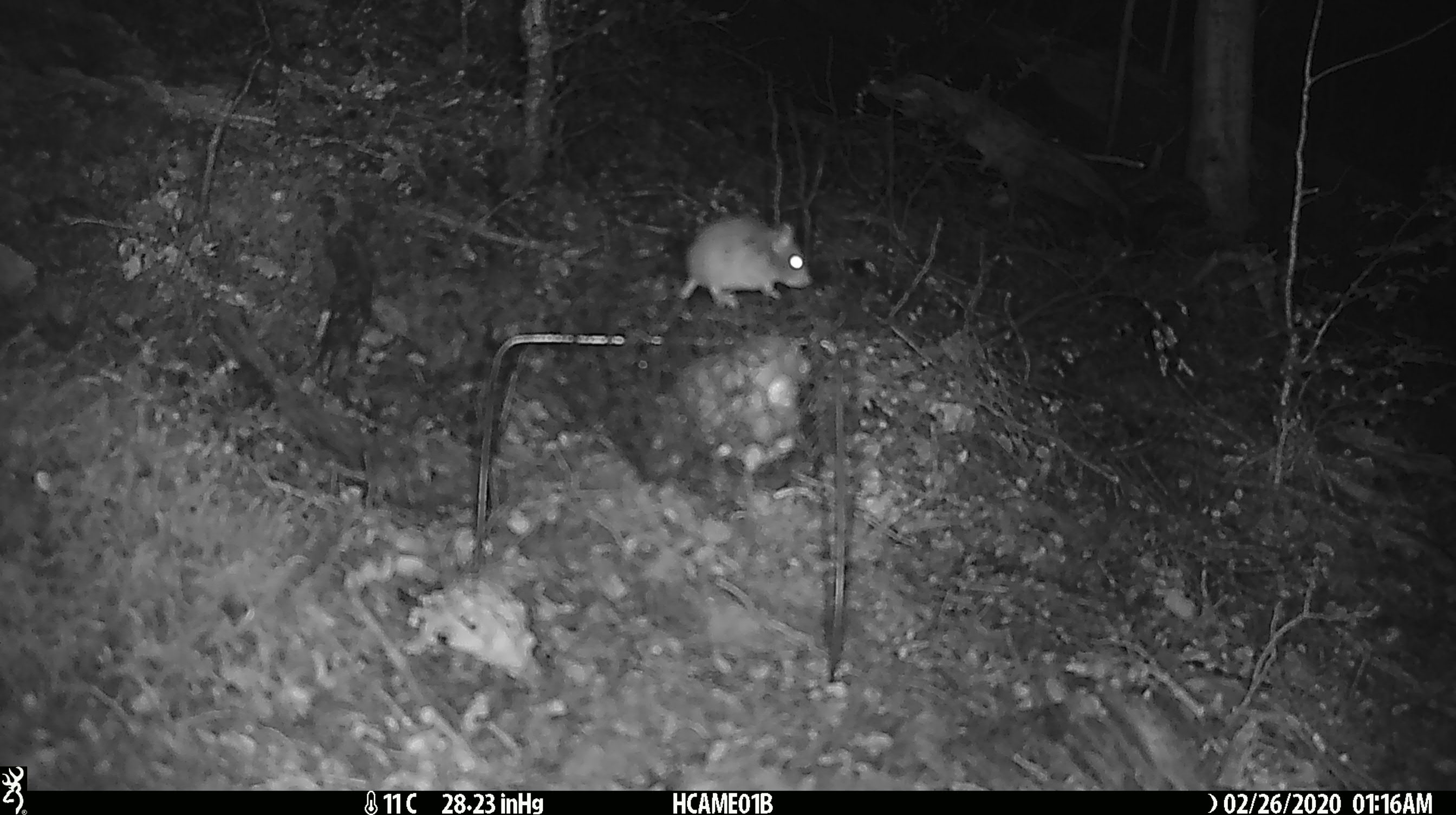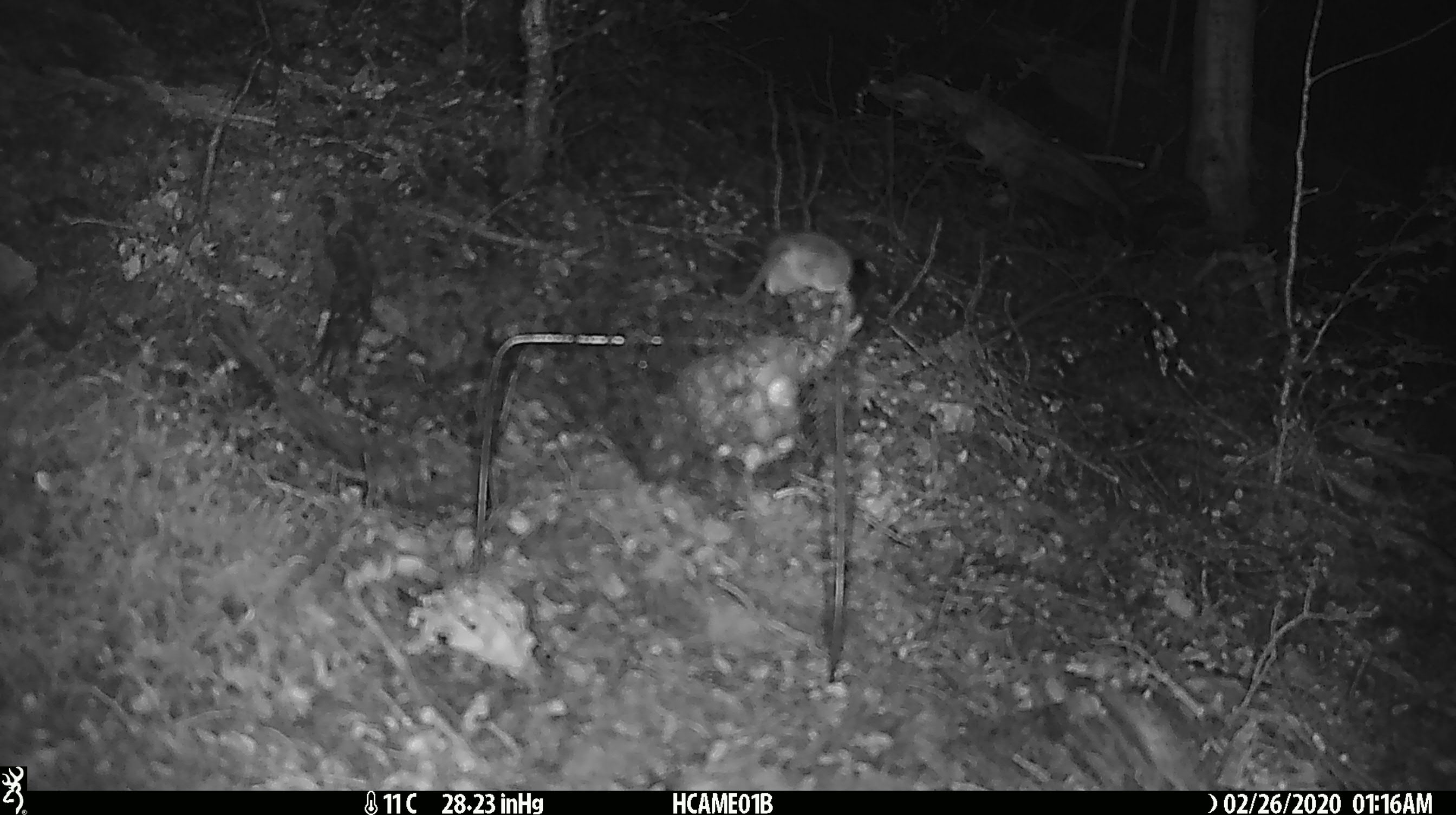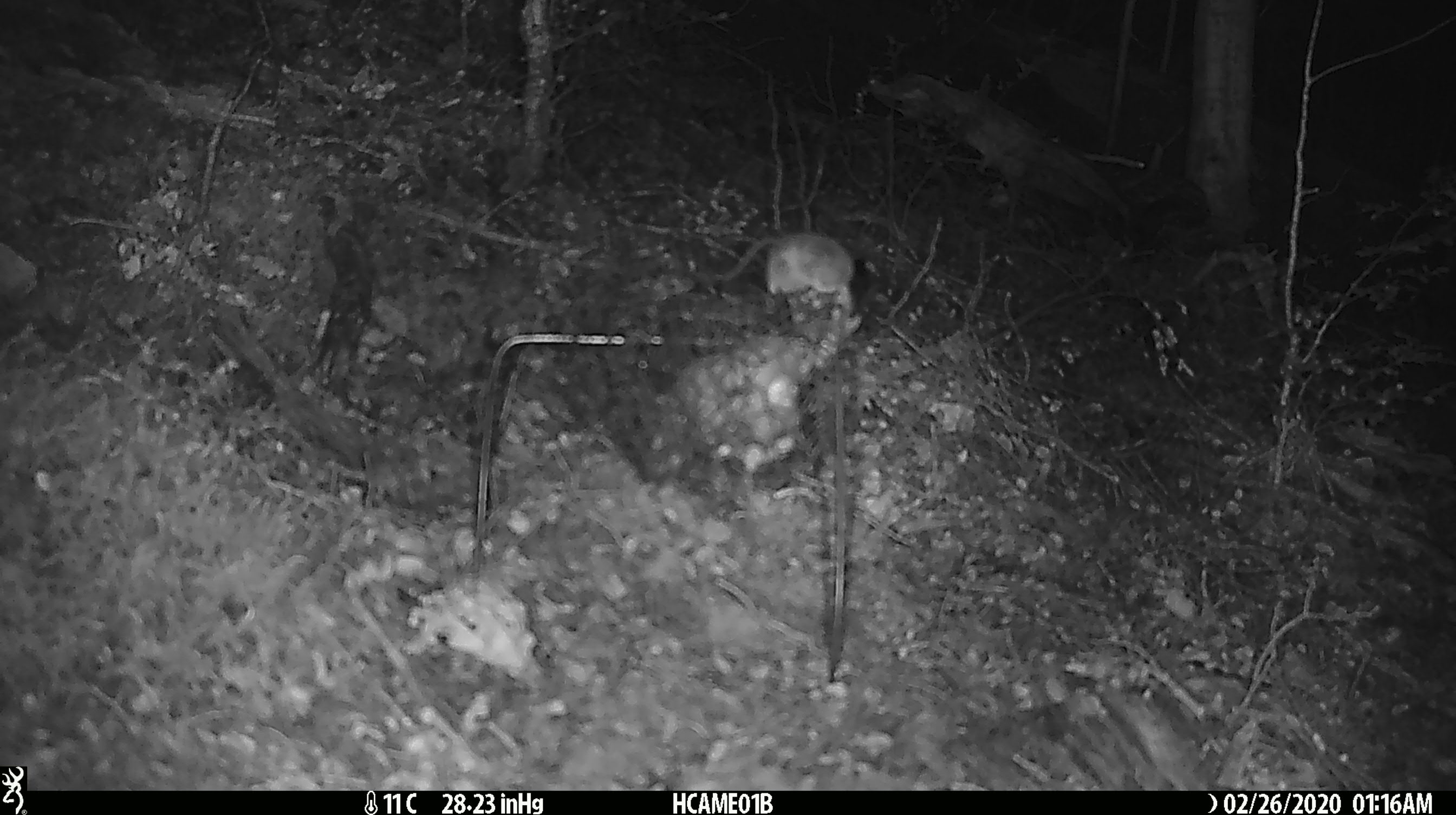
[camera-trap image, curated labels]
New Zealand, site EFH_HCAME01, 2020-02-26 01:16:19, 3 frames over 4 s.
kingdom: Animalia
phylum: Chordata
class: Mammalia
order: Rodentia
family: Muridae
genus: Mus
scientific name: Mus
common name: mouse